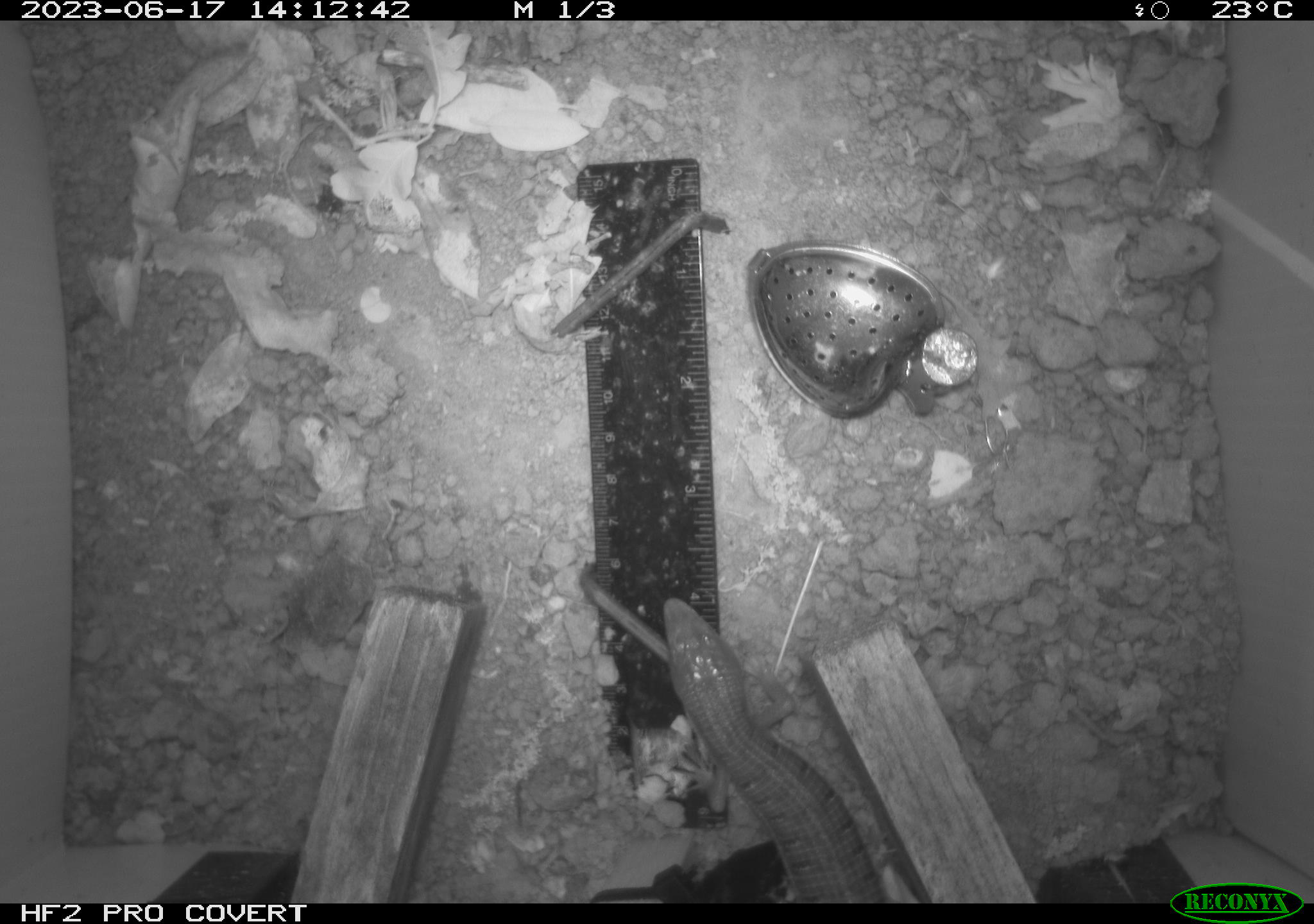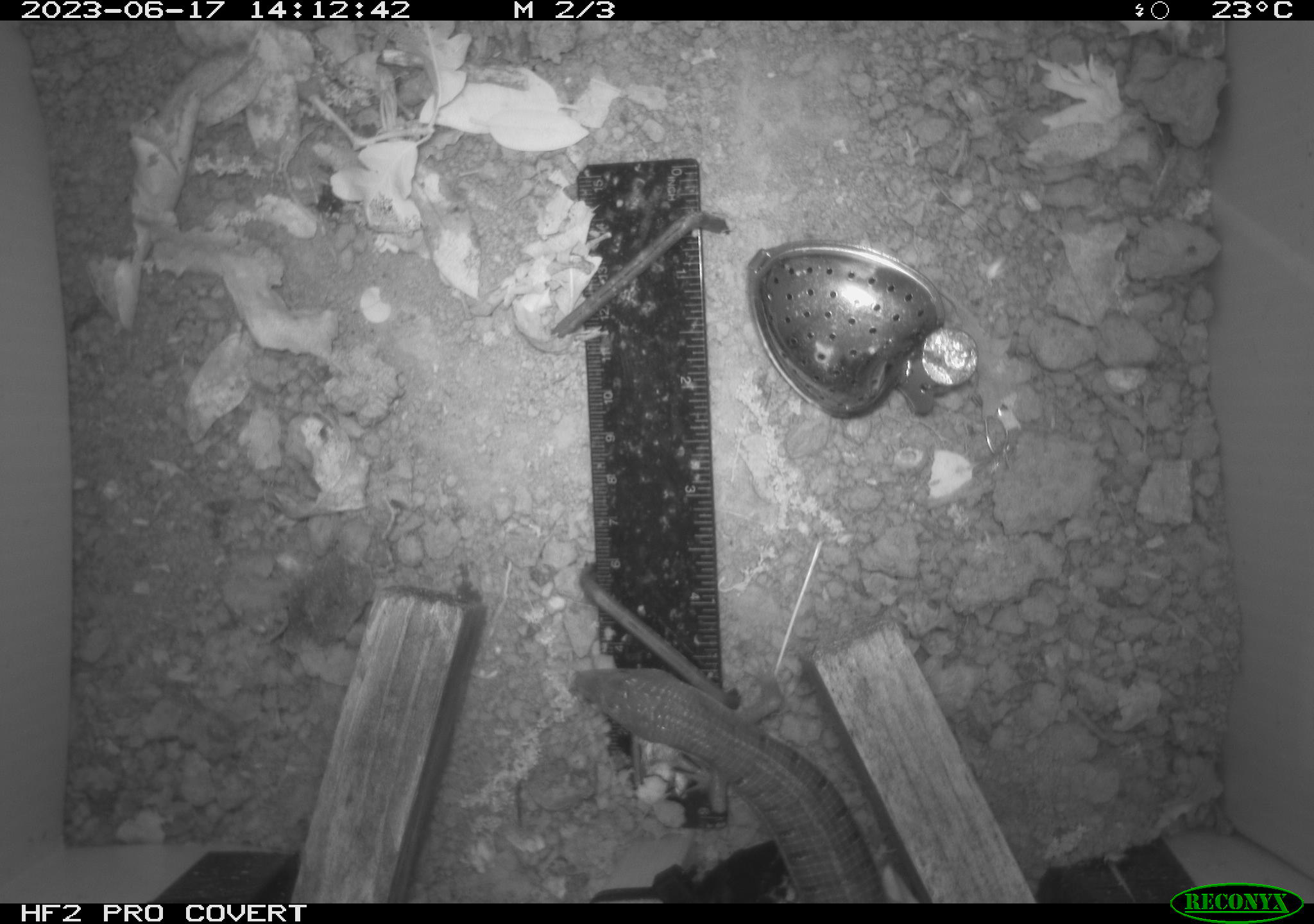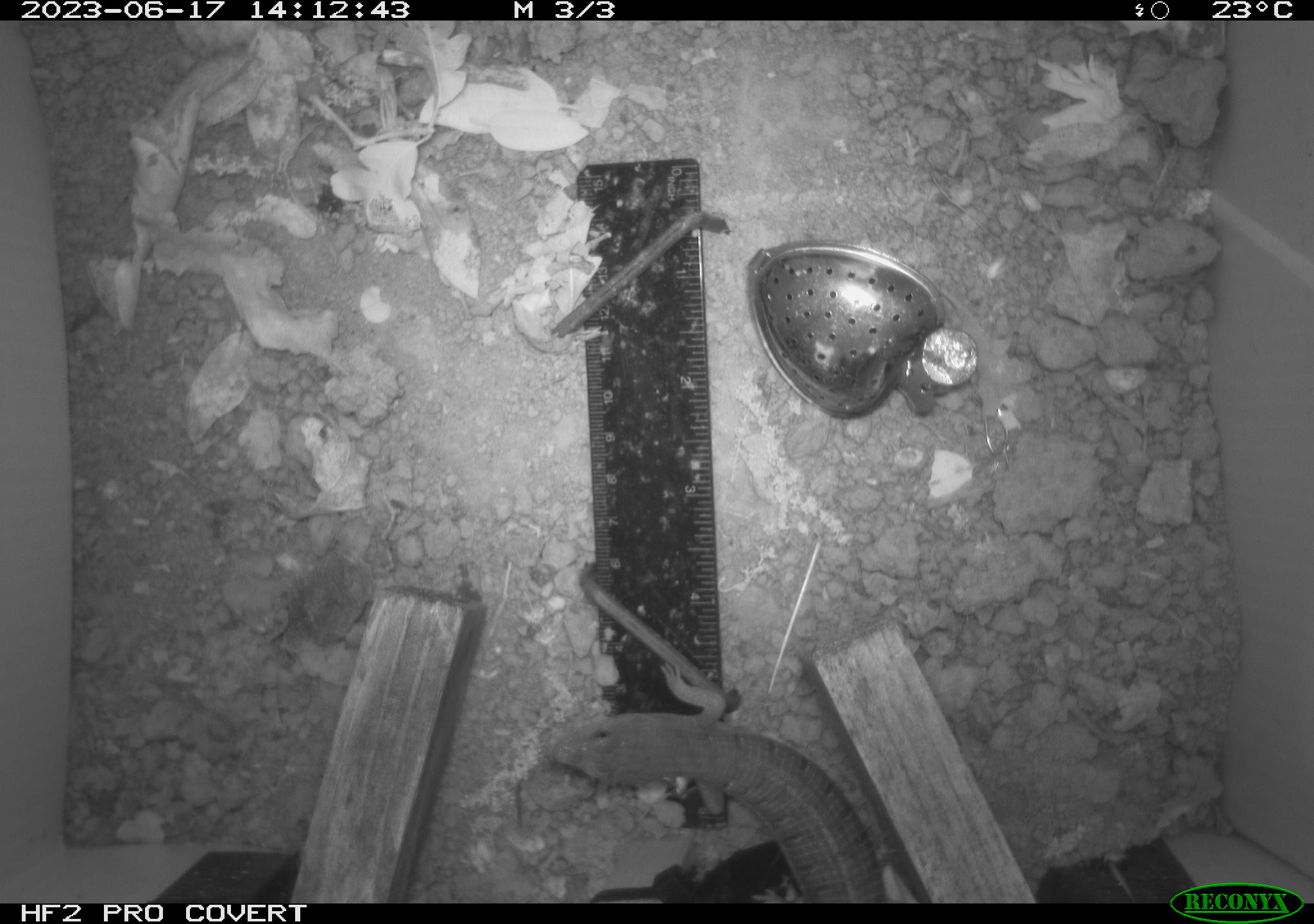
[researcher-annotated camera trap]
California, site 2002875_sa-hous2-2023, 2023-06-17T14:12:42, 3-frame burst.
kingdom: Animalia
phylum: Chordata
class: Reptilia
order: Squamata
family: Anguidae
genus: Elgaria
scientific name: Elgaria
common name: alligator lizards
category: elgaria species